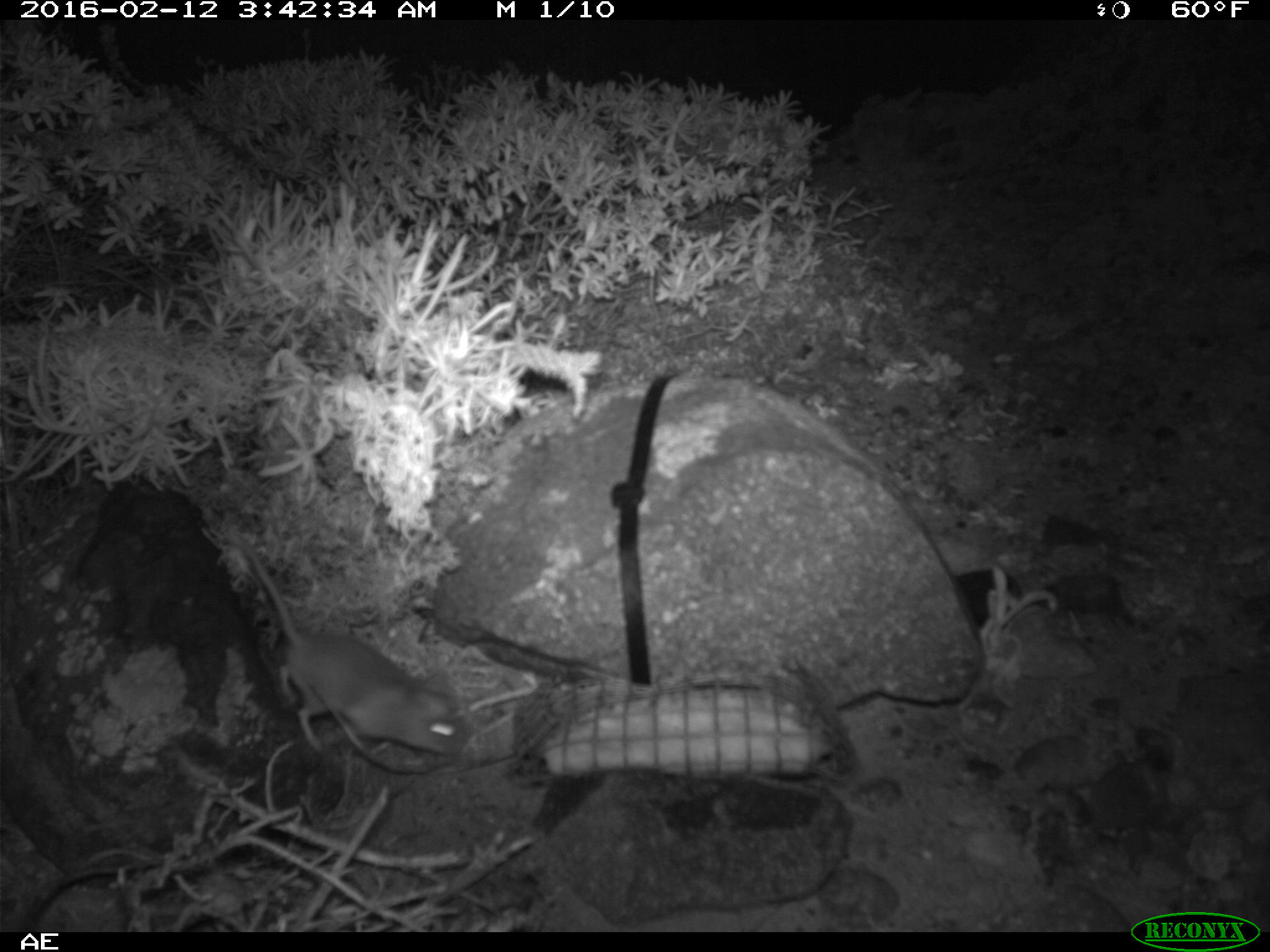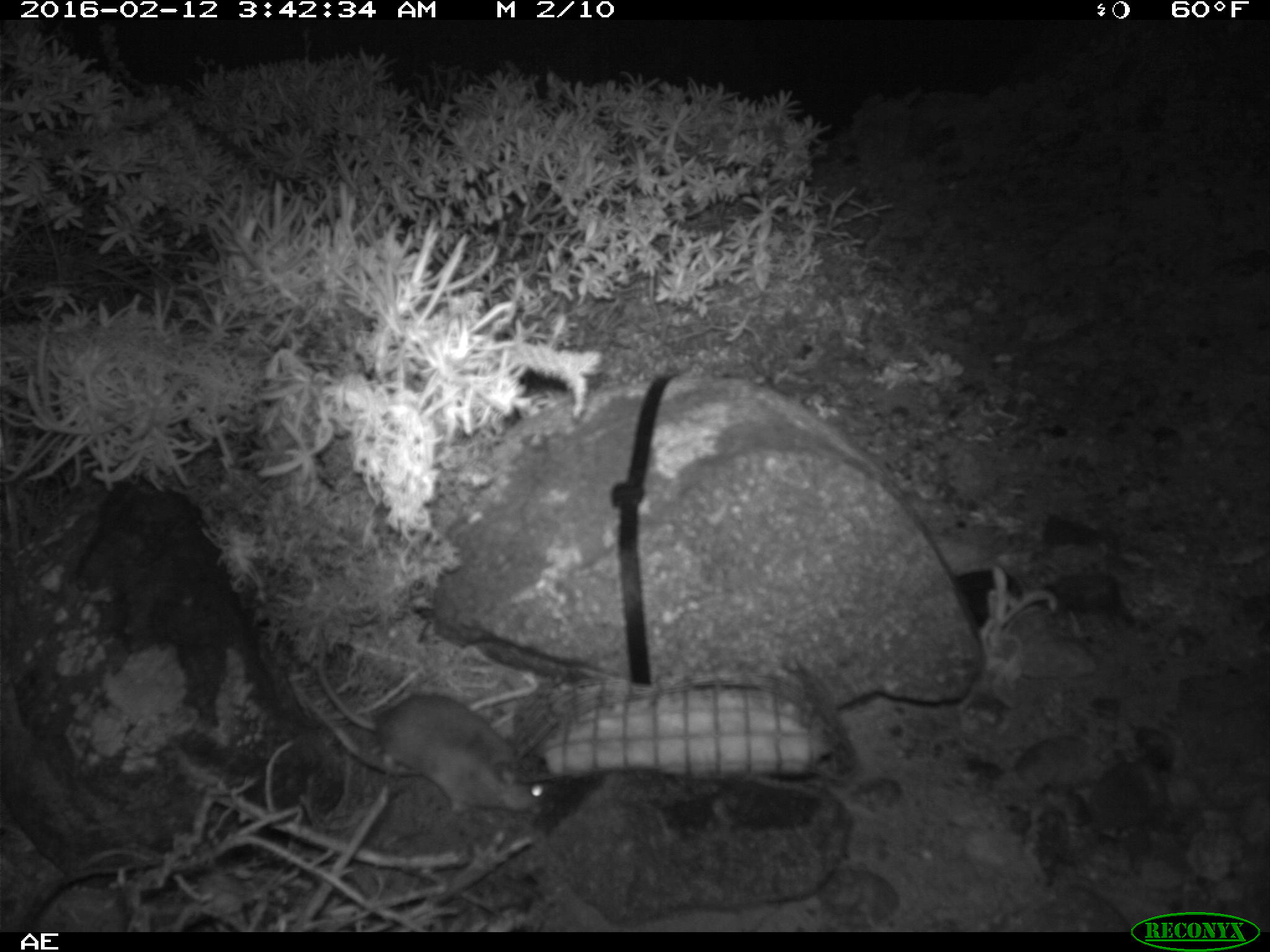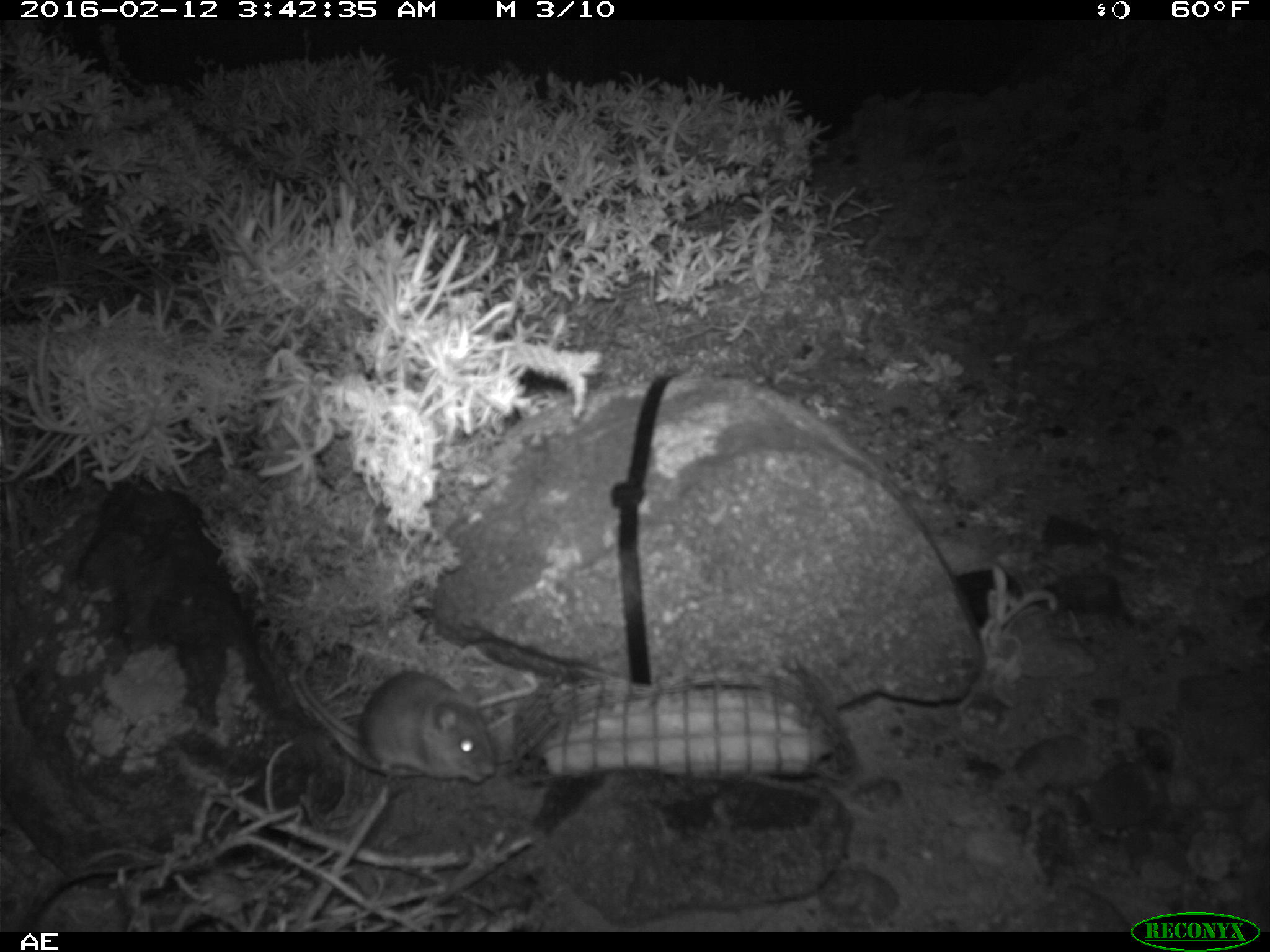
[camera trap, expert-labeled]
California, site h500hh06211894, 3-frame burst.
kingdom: Animalia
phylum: Chordata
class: Mammalia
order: Rodentia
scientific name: Rodentia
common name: rodent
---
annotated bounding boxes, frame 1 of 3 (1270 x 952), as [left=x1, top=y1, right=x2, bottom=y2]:
rodent: [left=226, top=523, right=464, bottom=754]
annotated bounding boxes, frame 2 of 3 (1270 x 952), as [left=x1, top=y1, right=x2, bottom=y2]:
rodent: [left=314, top=627, right=552, bottom=816]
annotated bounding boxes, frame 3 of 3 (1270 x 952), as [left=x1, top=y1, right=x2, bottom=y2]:
rodent: [left=295, top=660, right=499, bottom=785]